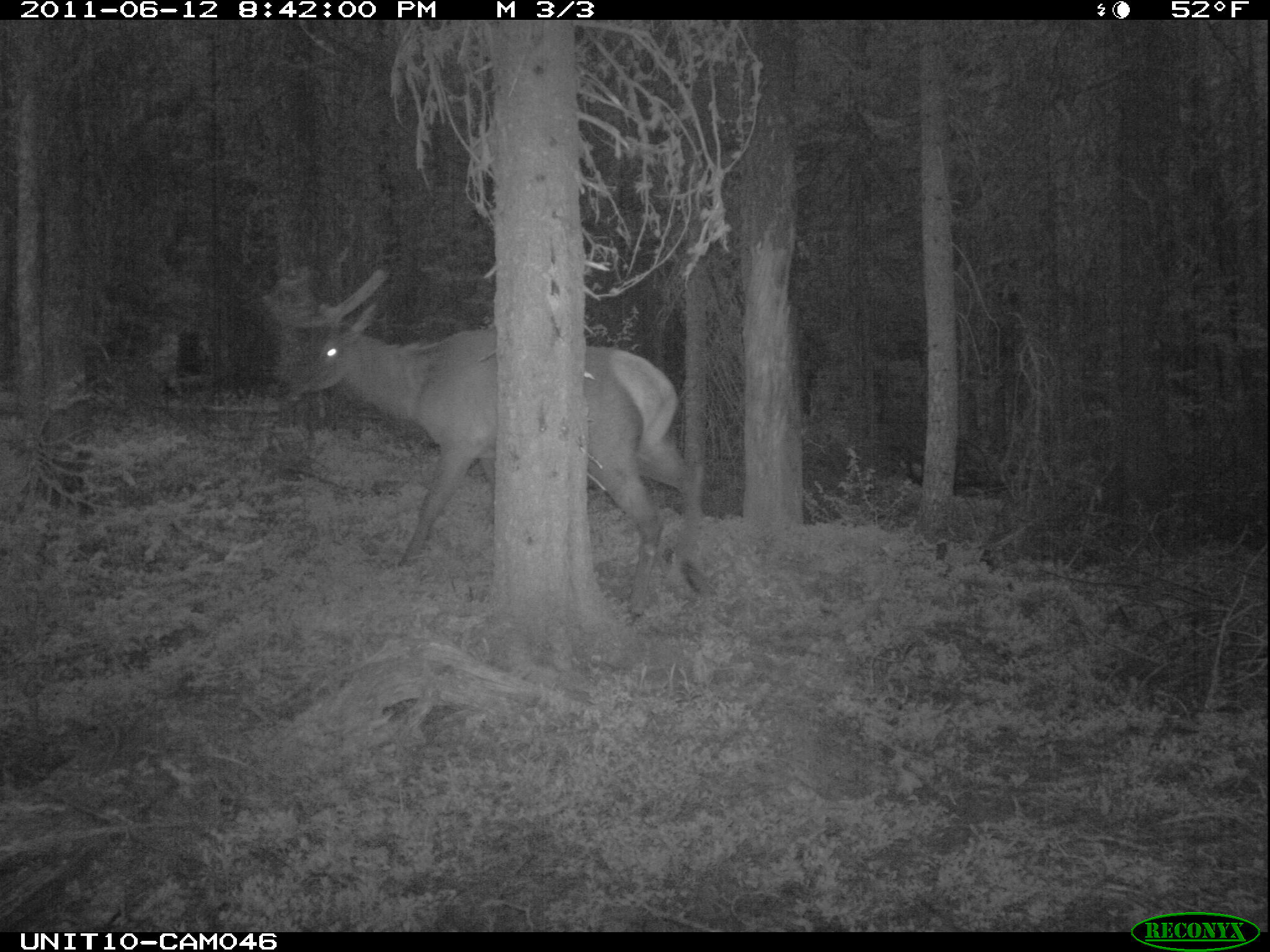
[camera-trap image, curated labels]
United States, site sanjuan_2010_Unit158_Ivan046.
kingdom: Animalia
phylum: Chordata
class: Mammalia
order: Artiodactyla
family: Cervidae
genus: Cervus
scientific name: Cervus elaphus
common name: red deer